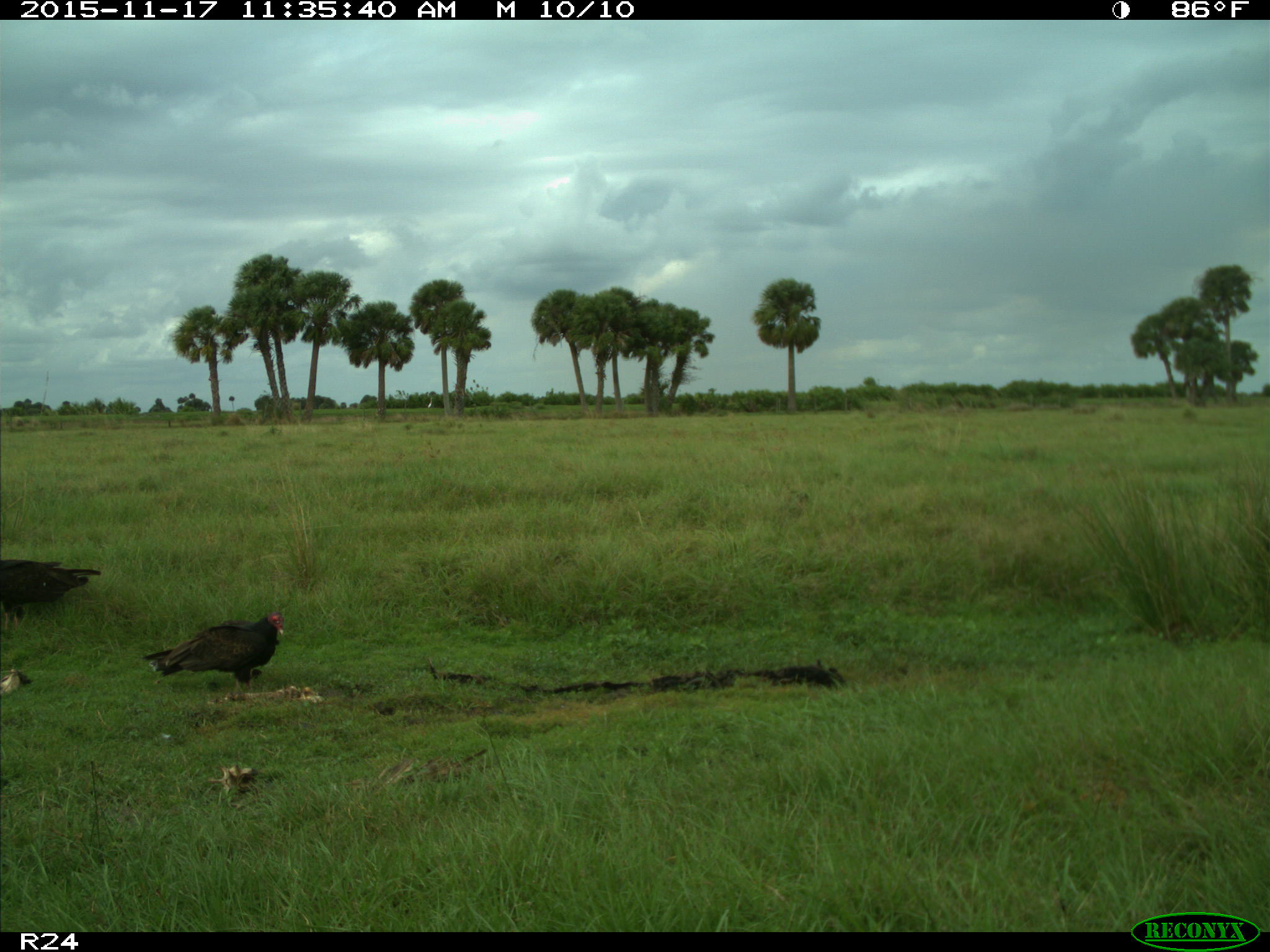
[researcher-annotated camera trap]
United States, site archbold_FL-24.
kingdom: Animalia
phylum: Chordata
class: Aves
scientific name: Aves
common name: birds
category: unidentified bird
Unidentified bird (birds) (Aves).